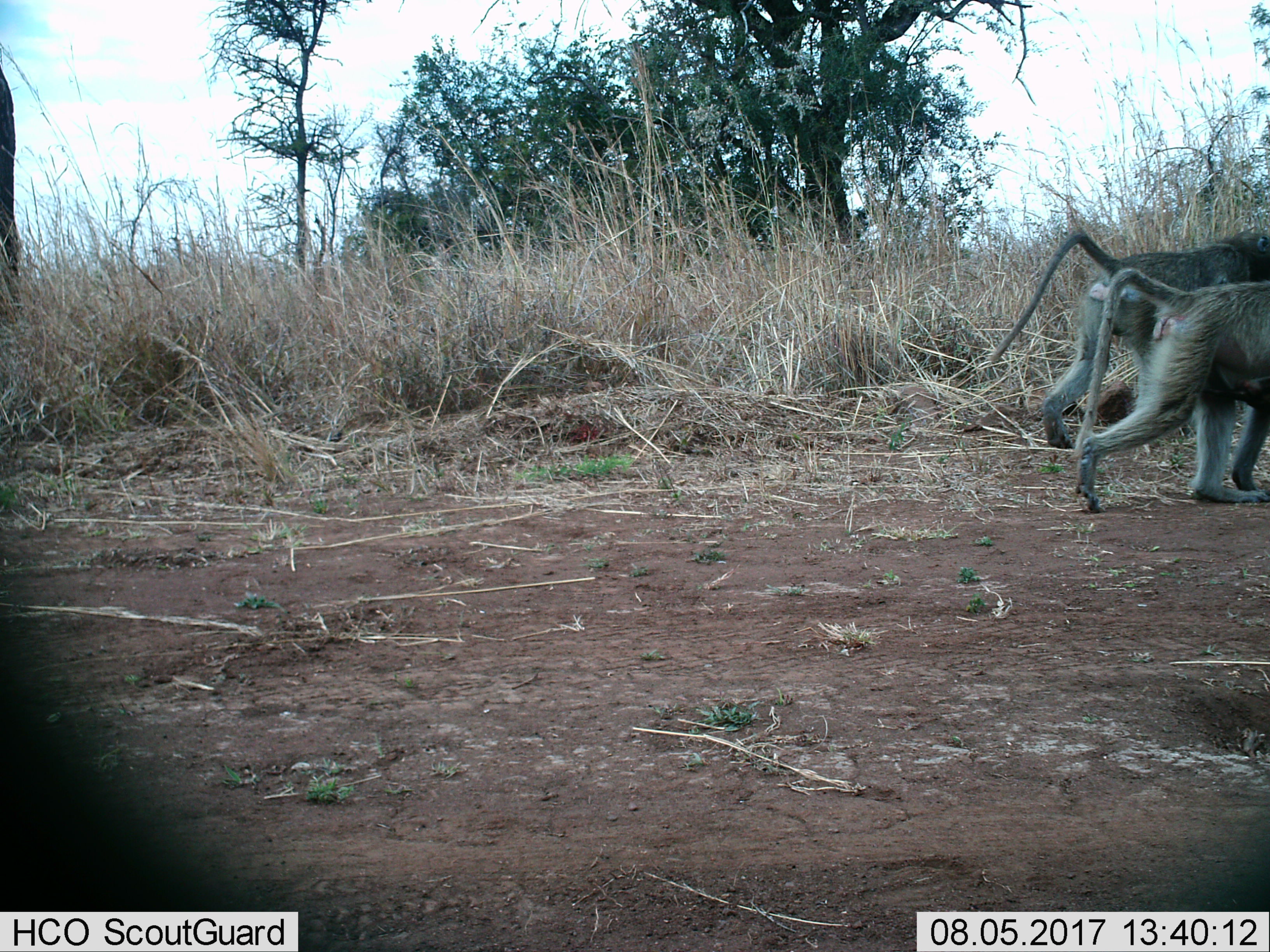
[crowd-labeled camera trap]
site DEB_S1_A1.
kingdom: Animalia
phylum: Chordata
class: Mammalia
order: Primates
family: Cercopithecidae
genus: Papio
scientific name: Papio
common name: baboon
Baboon (Papio), count 2. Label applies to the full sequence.